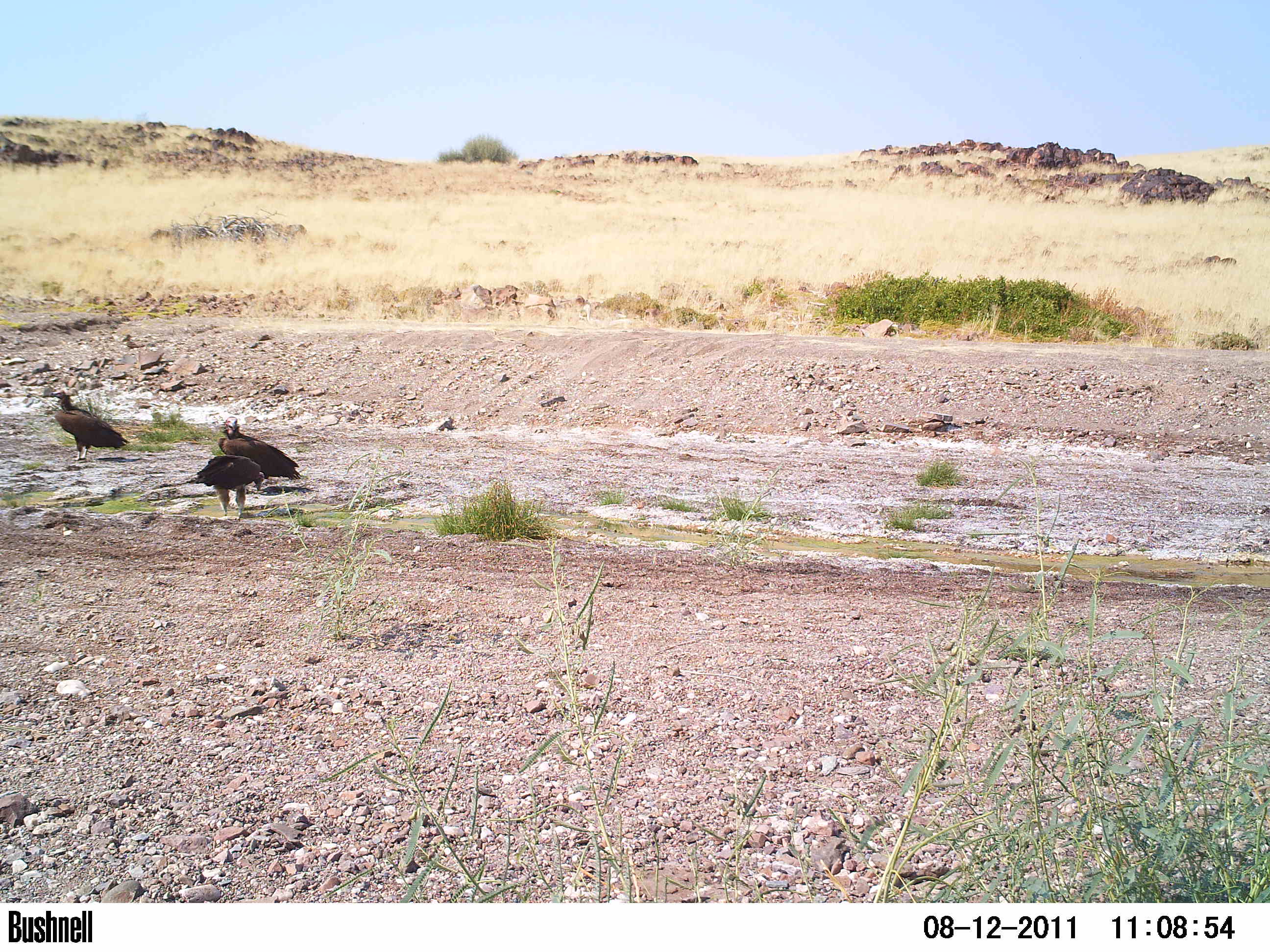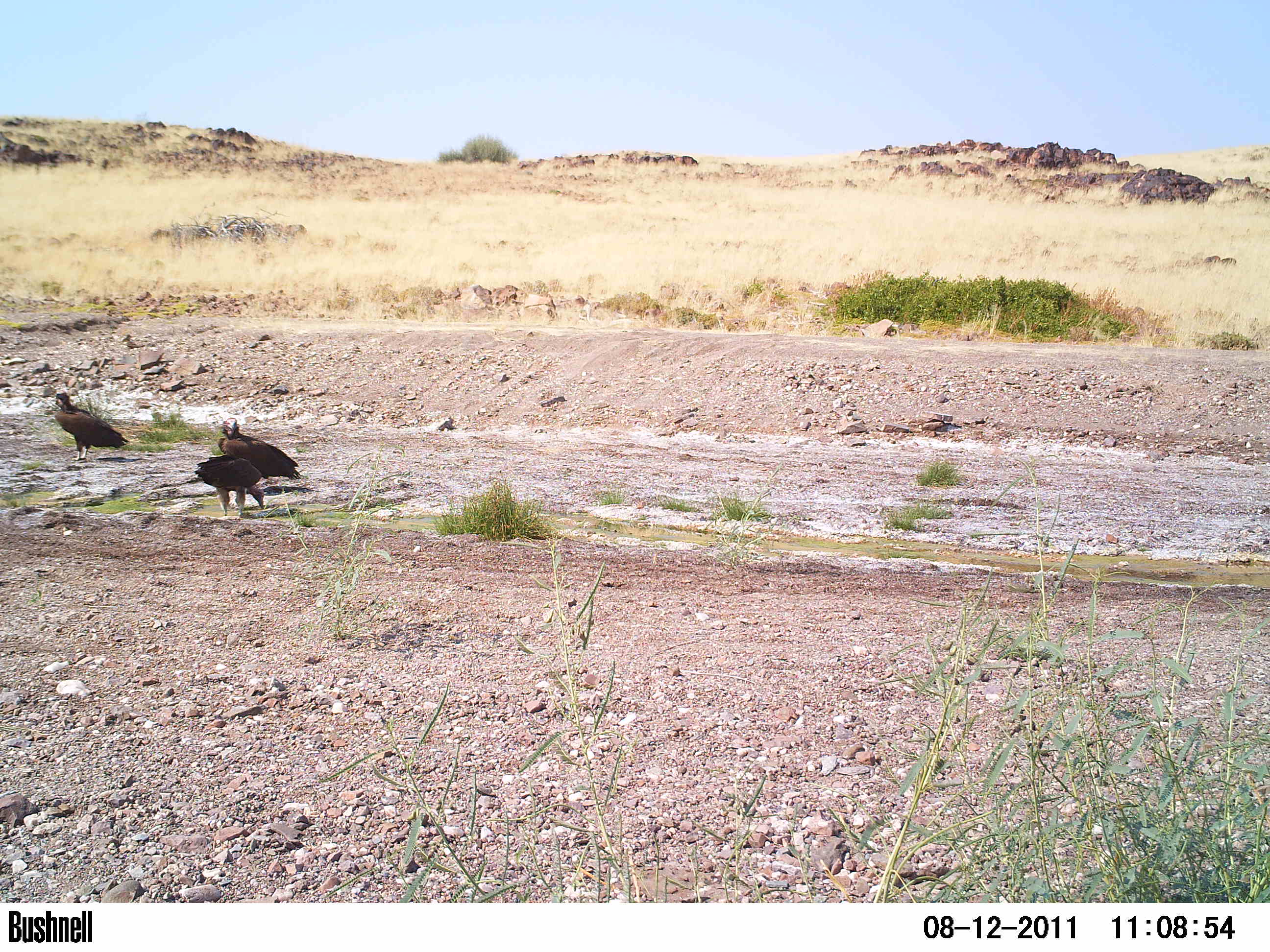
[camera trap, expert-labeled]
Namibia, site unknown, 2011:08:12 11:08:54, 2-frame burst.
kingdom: Animalia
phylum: Chordata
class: Aves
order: Passeriformes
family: Corvidae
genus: Corvus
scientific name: Corvus albus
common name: pied crow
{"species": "Corvus albus (pied crow)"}